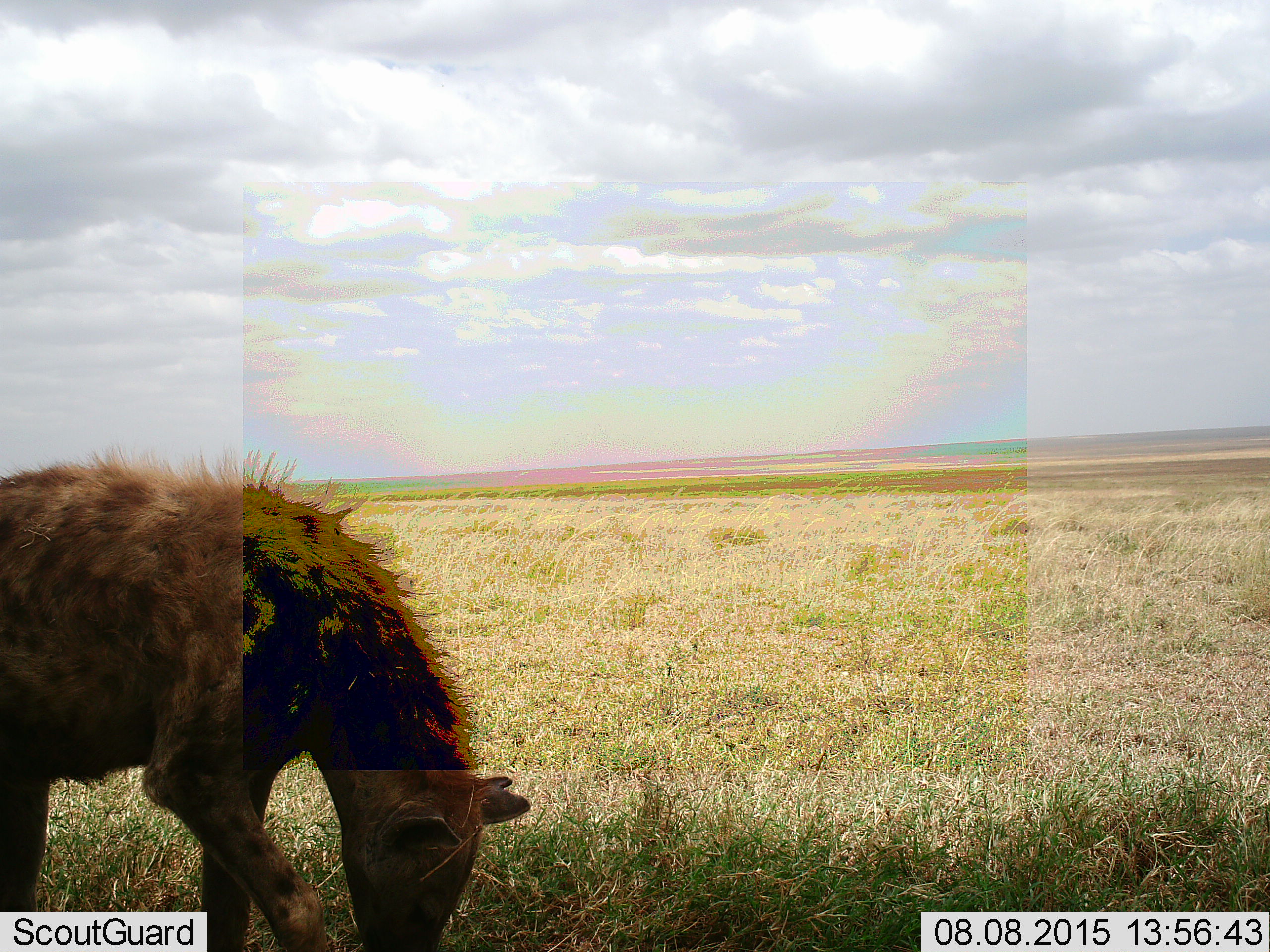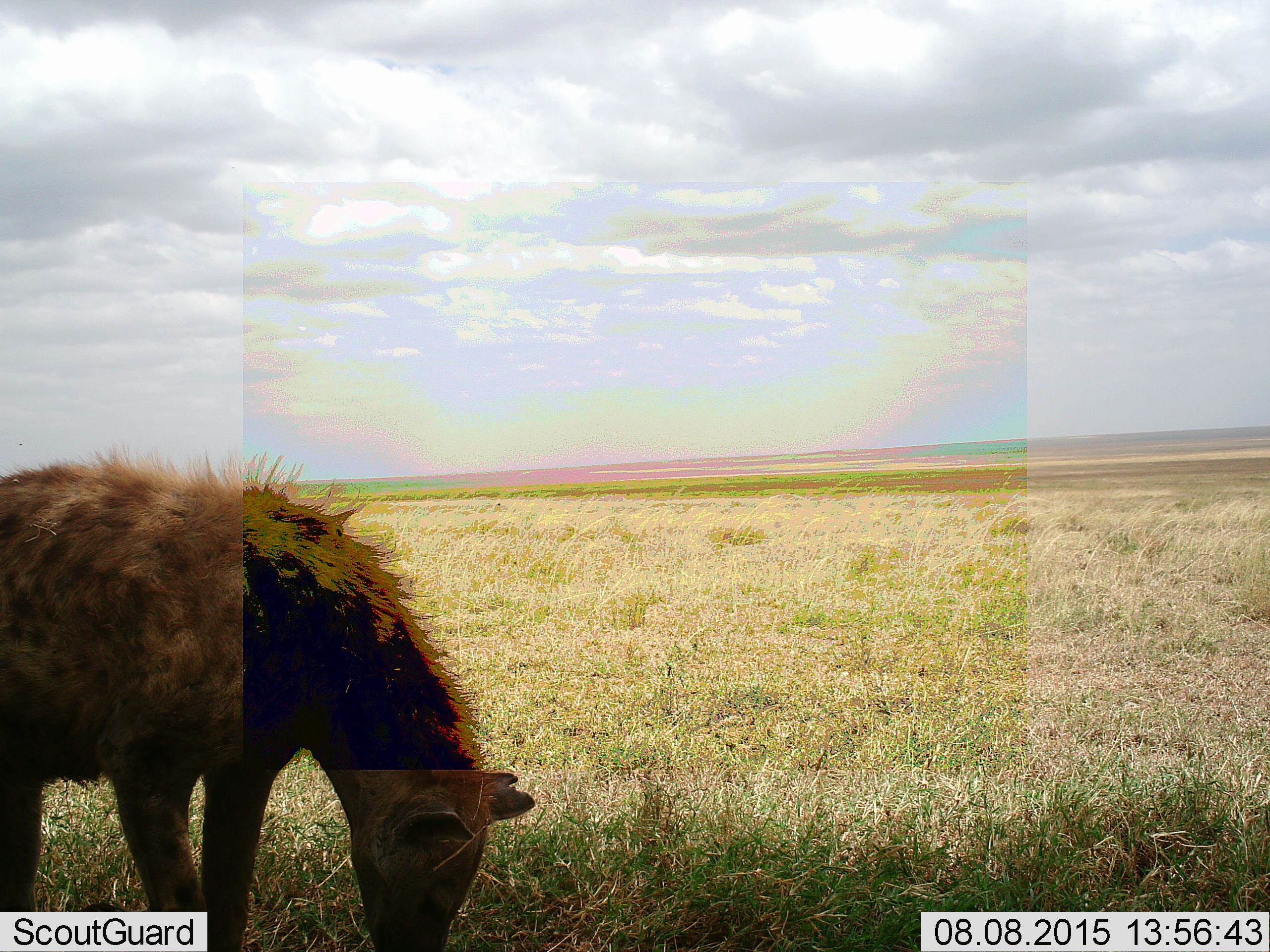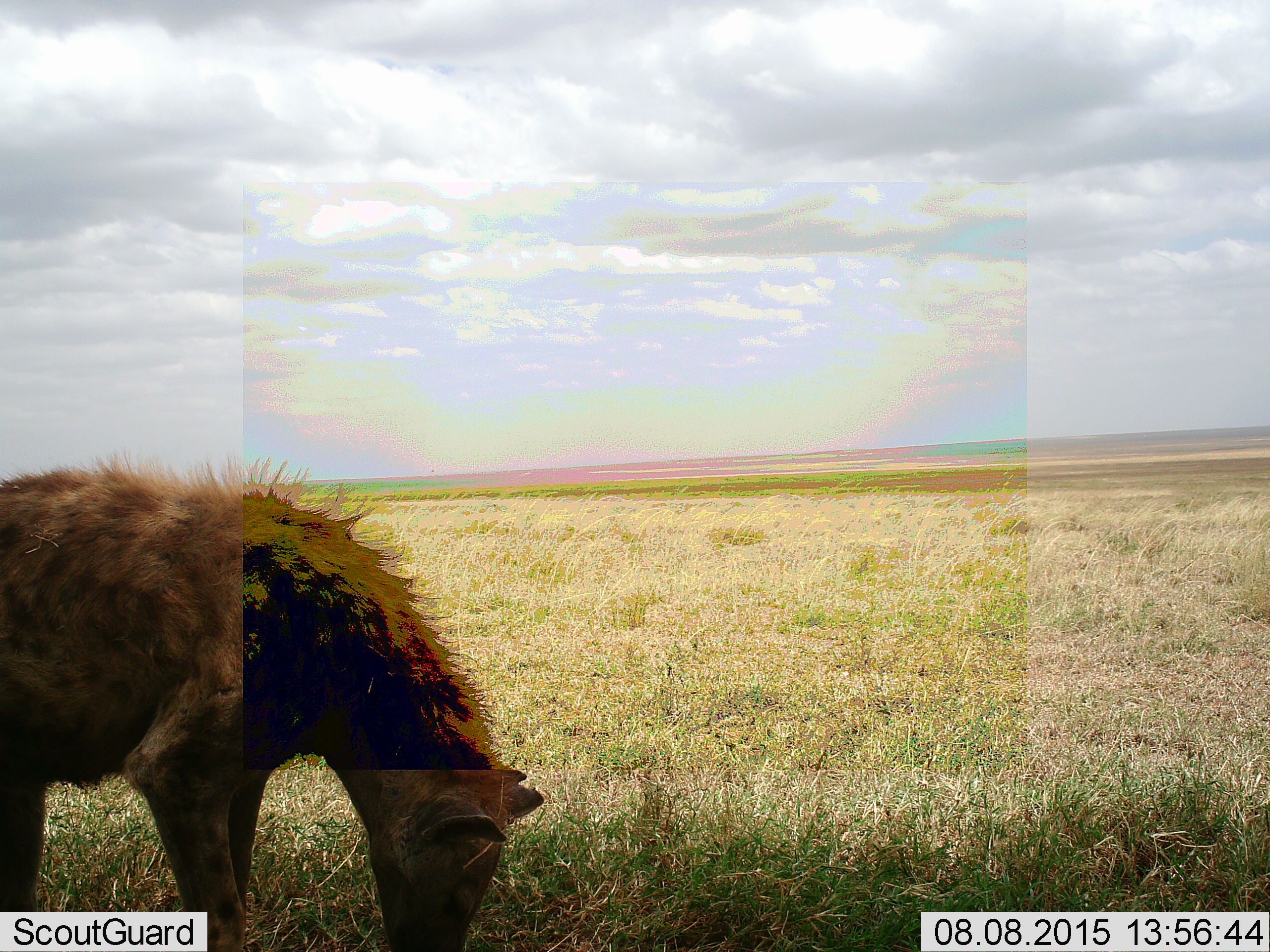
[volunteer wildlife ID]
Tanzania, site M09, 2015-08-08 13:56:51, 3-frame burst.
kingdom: Animalia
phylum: Chordata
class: Mammalia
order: Carnivora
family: Hyaenidae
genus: Crocuta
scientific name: Crocuta crocuta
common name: spotted hyena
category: hyenaspotted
Hyenaspotted (spotted hyena) (Crocuta crocuta), count 1. Behavior (volunteer vote fractions): standing 38%, resting 0%, moving 0%, interacting 0%. Young present (vote fraction): 0%. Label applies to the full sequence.